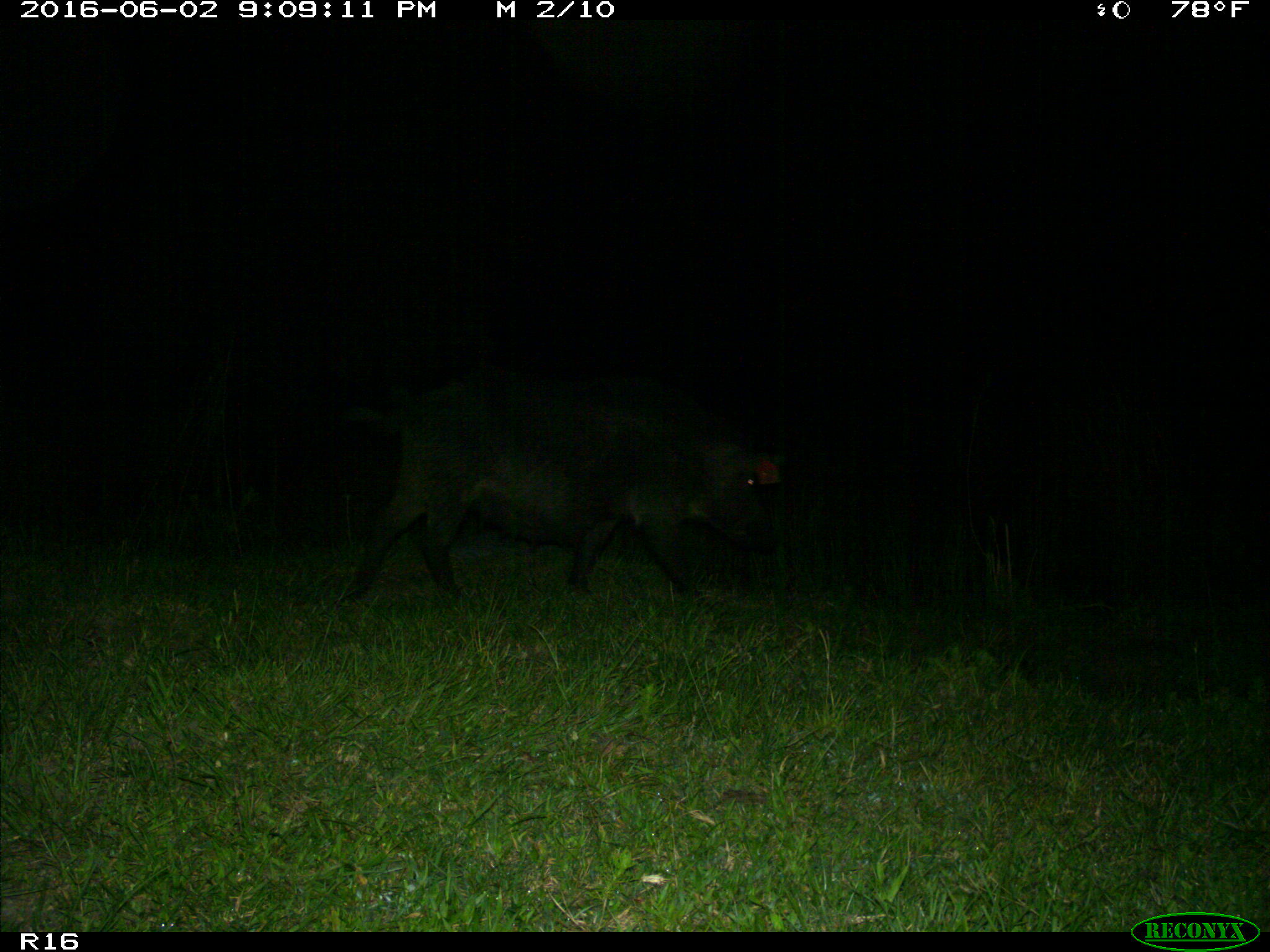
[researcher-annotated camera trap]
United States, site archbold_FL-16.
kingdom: Animalia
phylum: Chordata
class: Mammalia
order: Artiodactyla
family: Suidae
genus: Sus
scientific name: Sus scrofa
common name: wild boar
Sus scrofa (wild boar).